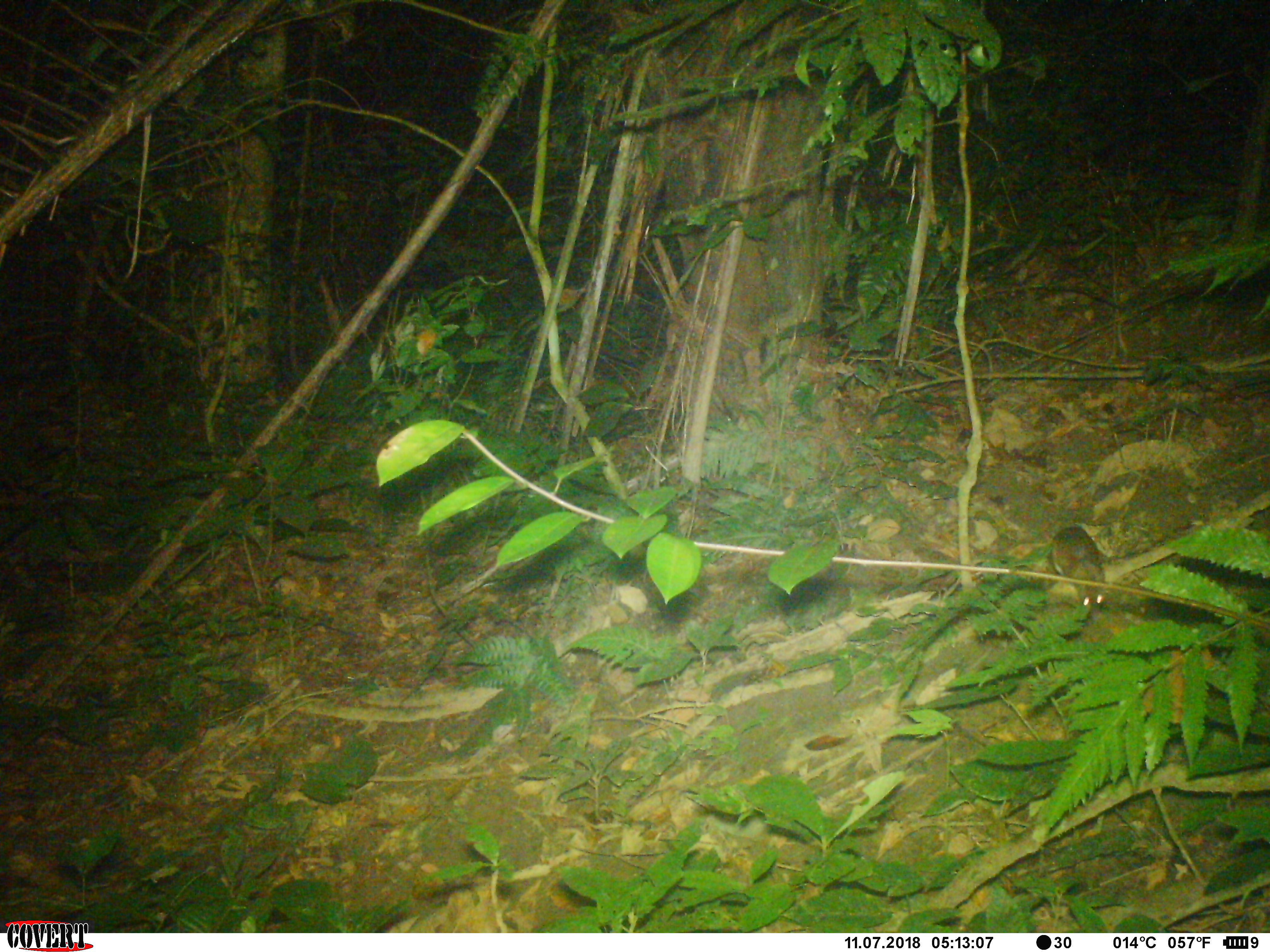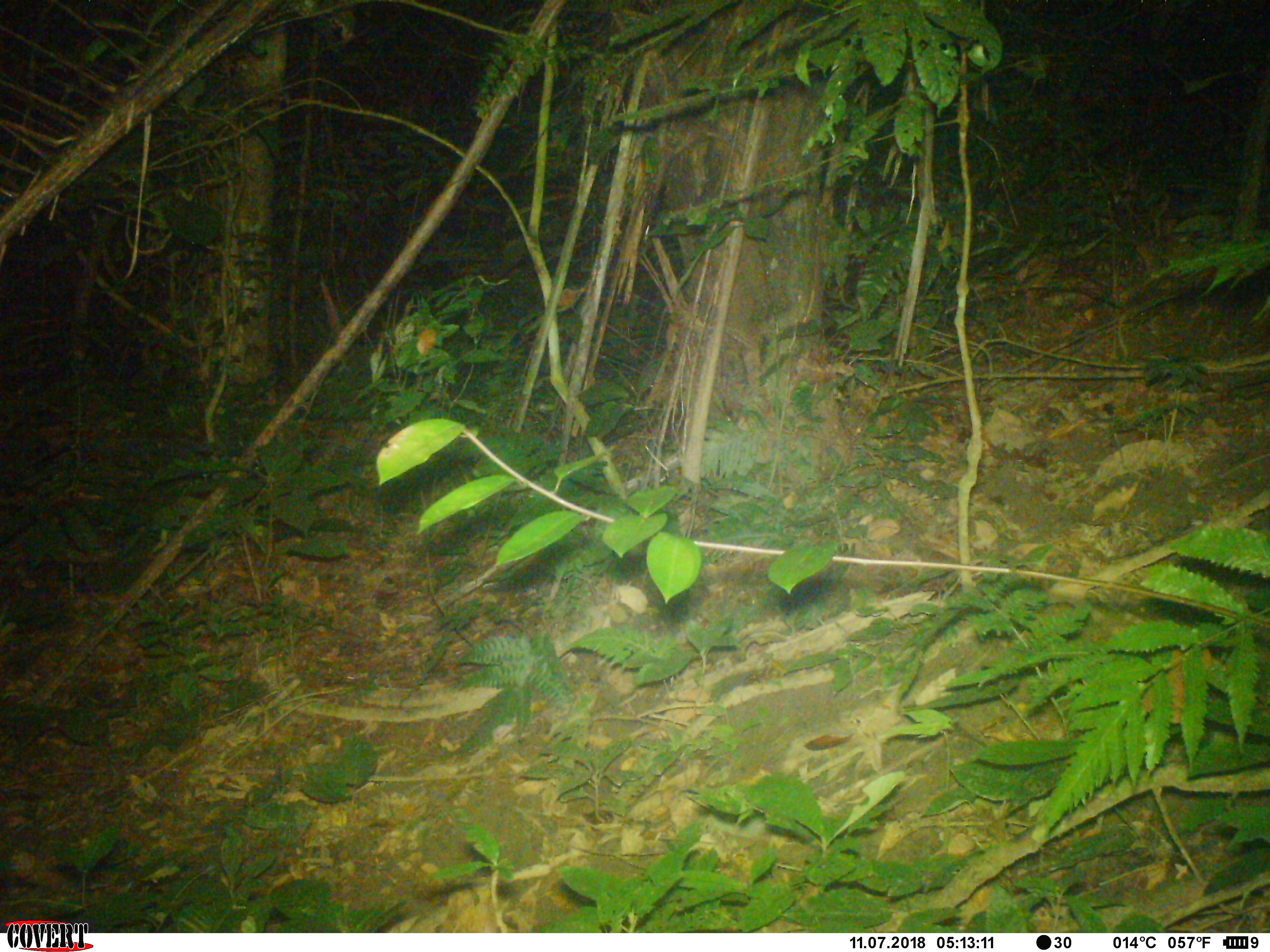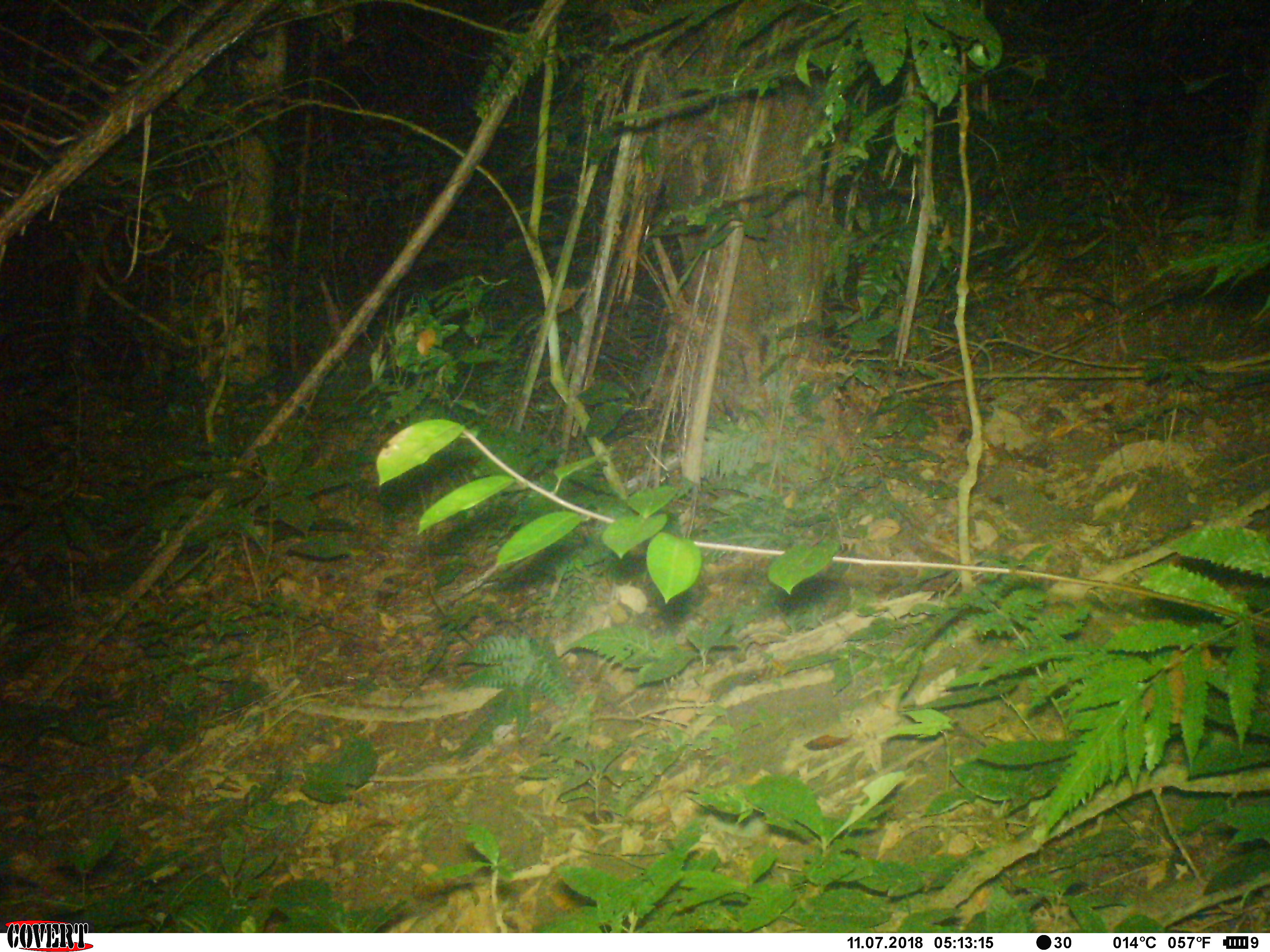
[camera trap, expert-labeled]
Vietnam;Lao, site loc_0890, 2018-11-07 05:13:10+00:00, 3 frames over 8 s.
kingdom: Animalia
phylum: Chordata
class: Mammalia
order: Rodentia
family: Muridae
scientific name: Muridae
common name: old-world mice and rats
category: unidentified murid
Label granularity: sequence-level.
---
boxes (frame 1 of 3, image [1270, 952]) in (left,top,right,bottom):
unidentified murid: (1050,526,1107,609)